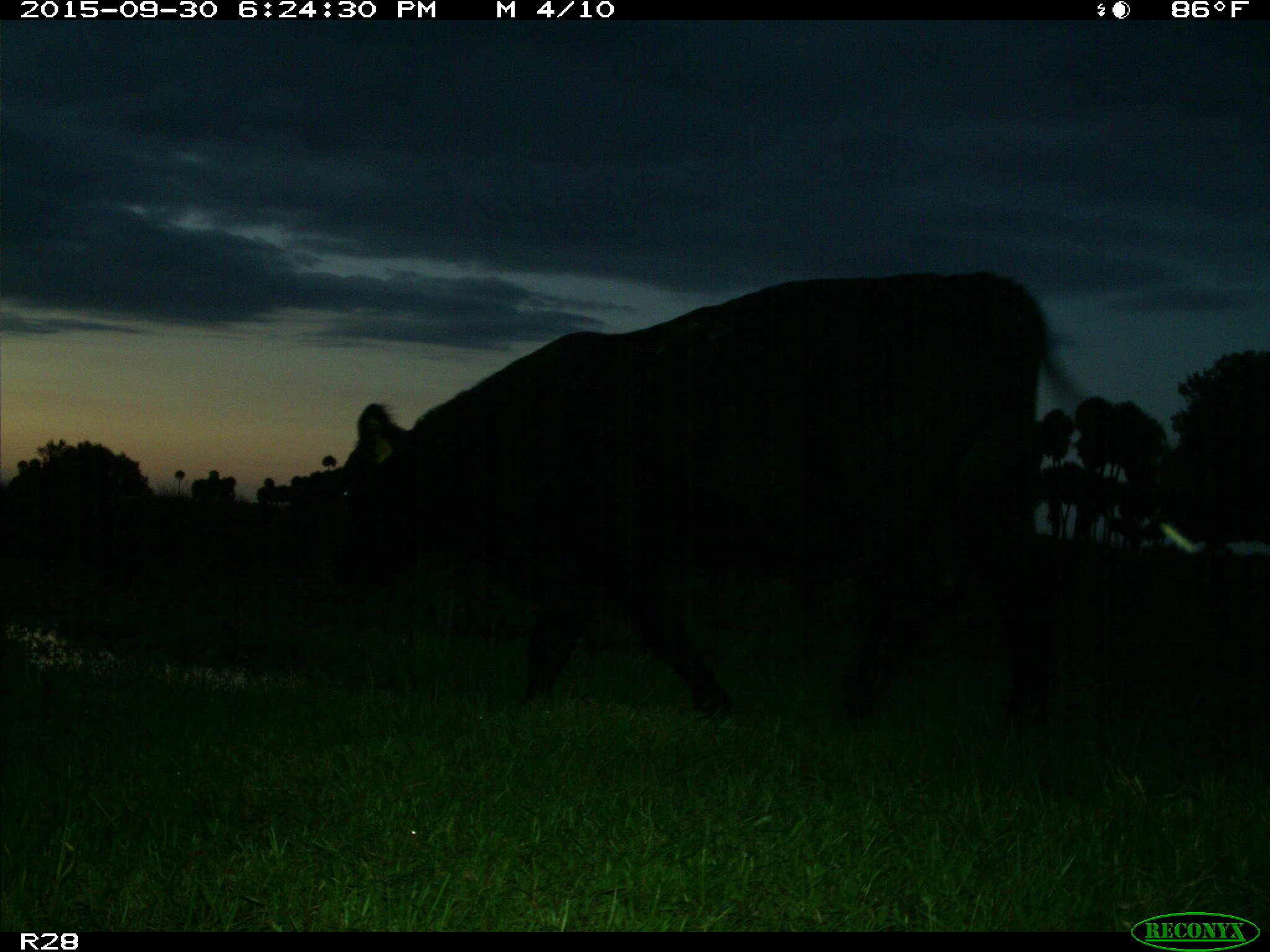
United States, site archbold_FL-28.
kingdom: Animalia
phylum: Chordata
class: Mammalia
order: Artiodactyla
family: Bovidae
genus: Bos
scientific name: Bos taurus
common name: domestic cow